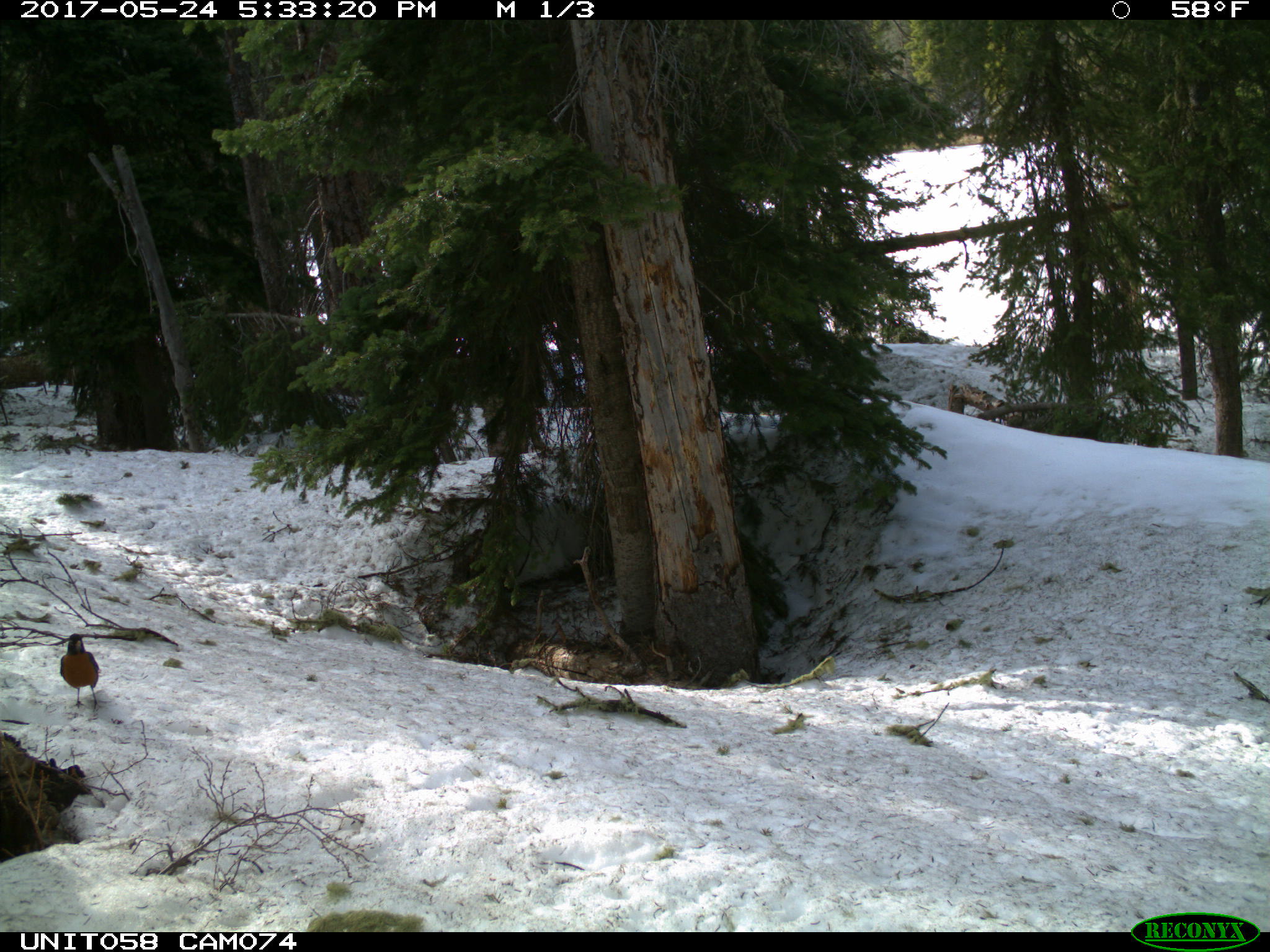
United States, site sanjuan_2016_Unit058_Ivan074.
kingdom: Animalia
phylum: Chordata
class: Aves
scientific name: Aves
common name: birds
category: unidentified bird